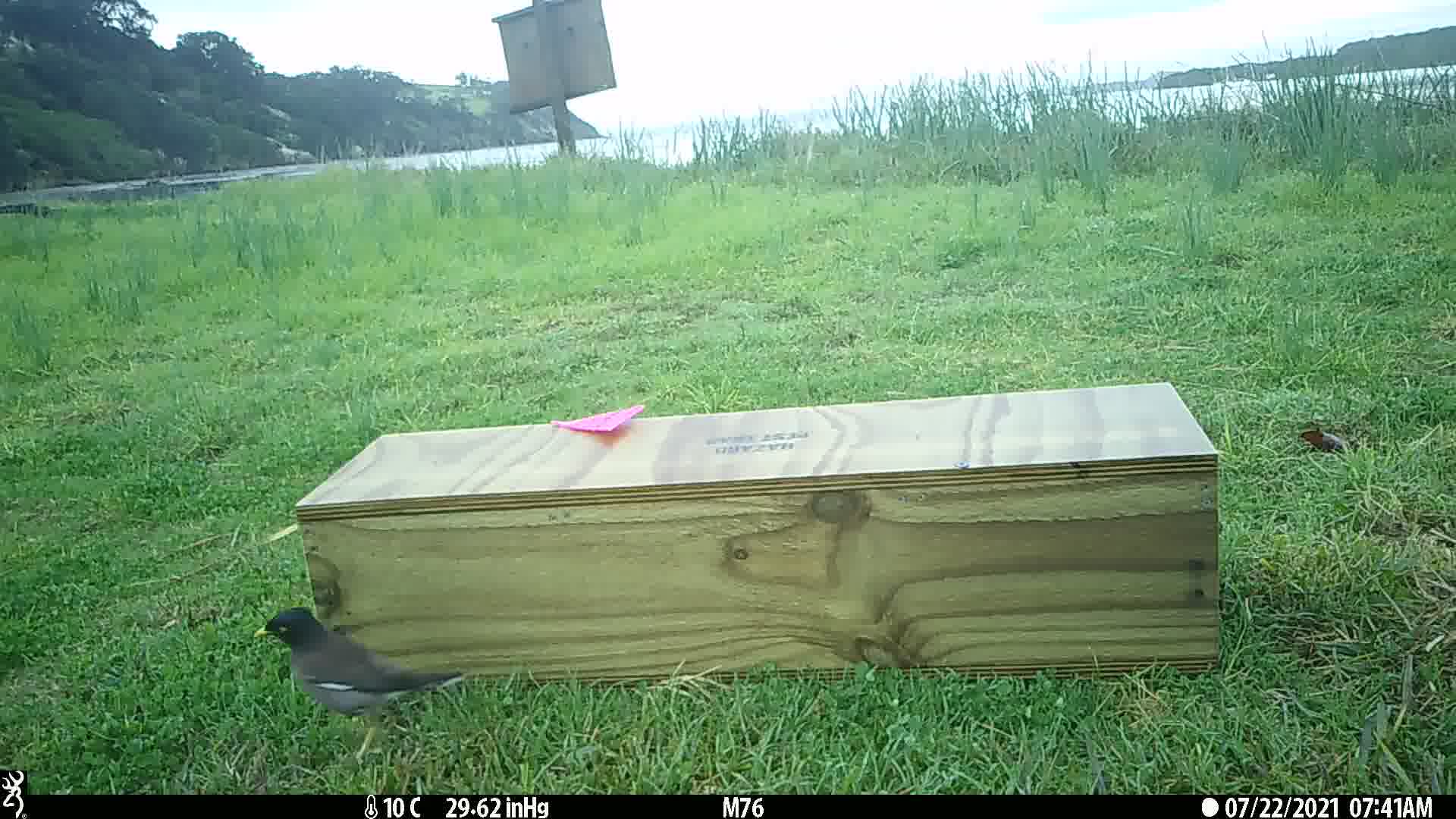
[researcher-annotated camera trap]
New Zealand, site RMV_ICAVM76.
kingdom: Animalia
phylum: Chordata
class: Aves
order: Passeriformes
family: Sturnidae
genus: Acridotheres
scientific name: Acridotheres tristis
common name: common myna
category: myna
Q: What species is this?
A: Myna (common myna) (Acridotheres tristis).